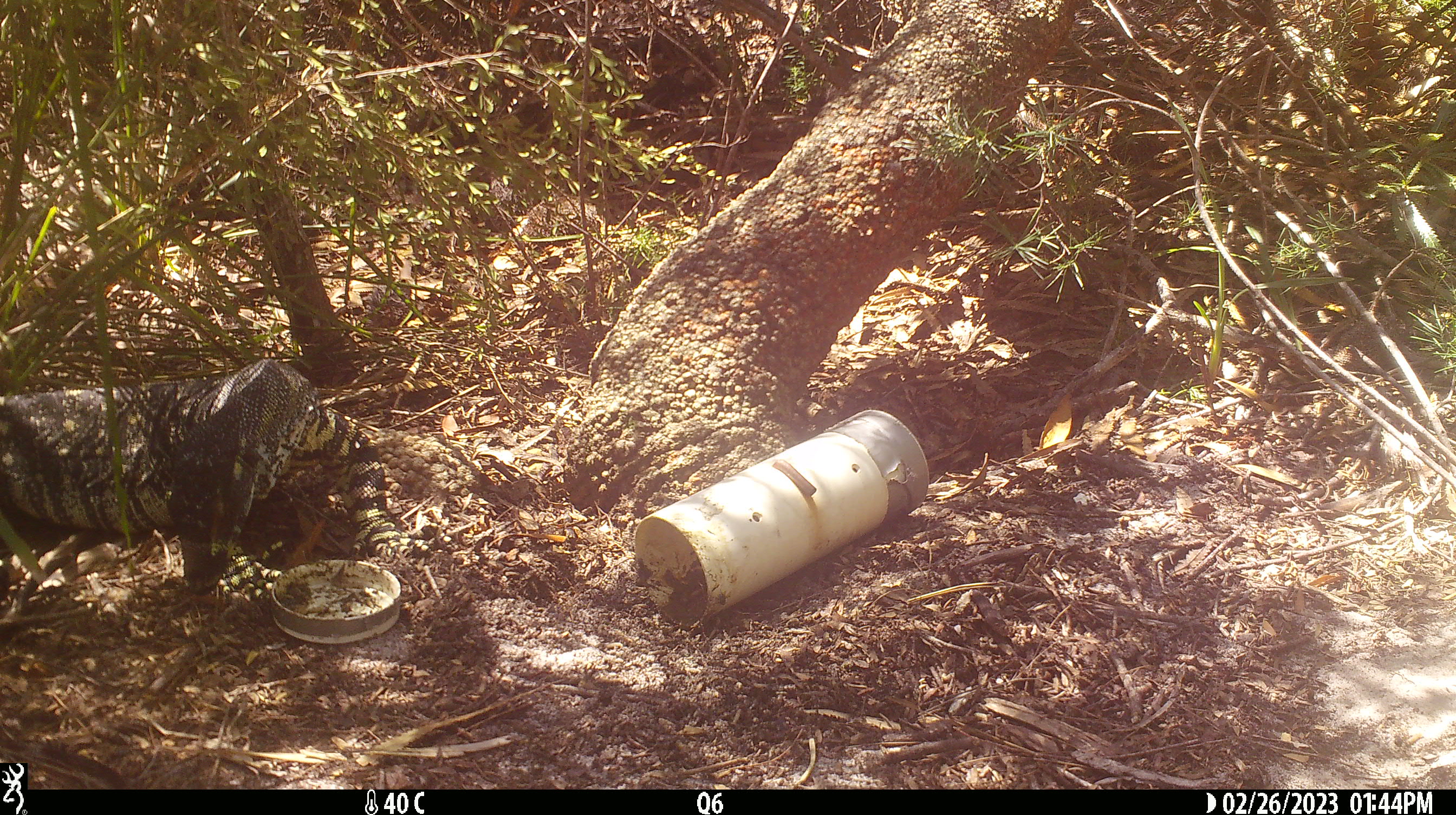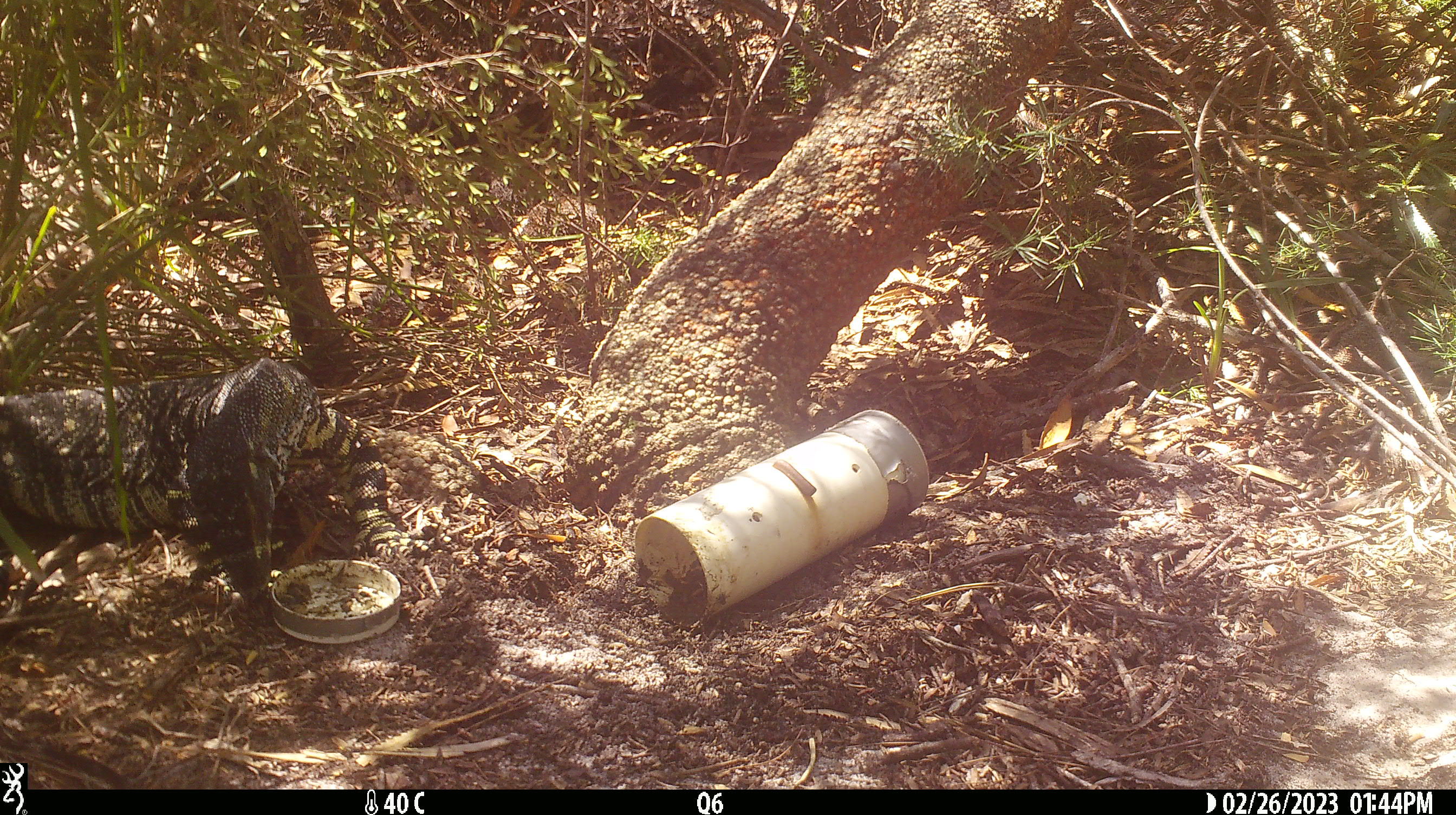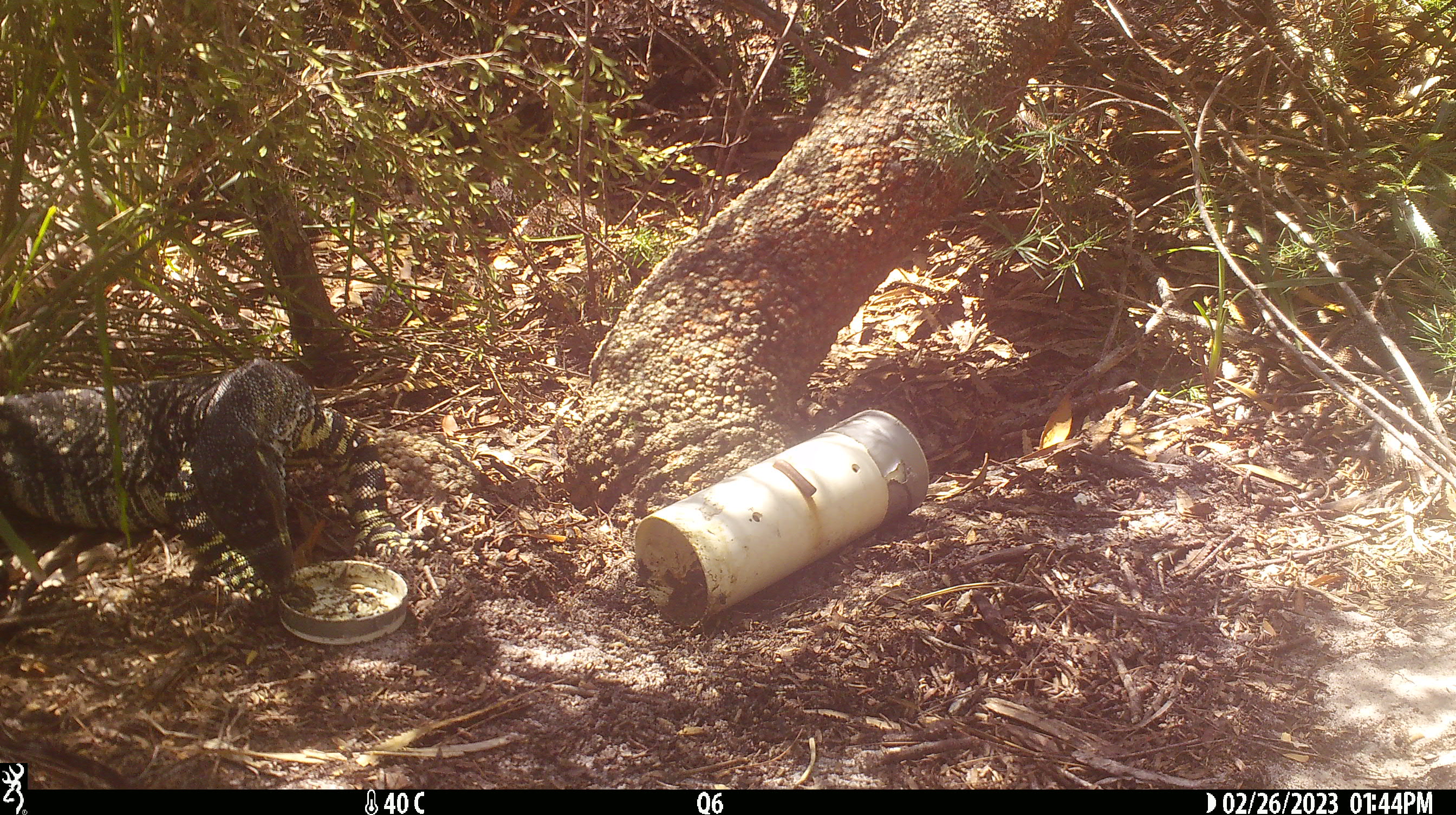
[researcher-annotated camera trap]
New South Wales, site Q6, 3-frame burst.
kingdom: Animalia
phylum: Chordata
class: Reptilia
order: Squamata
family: Varanidae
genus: Varanus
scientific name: Varanus varius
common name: lace monitor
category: goanna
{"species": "goanna (lace monitor) (Varanus varius)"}